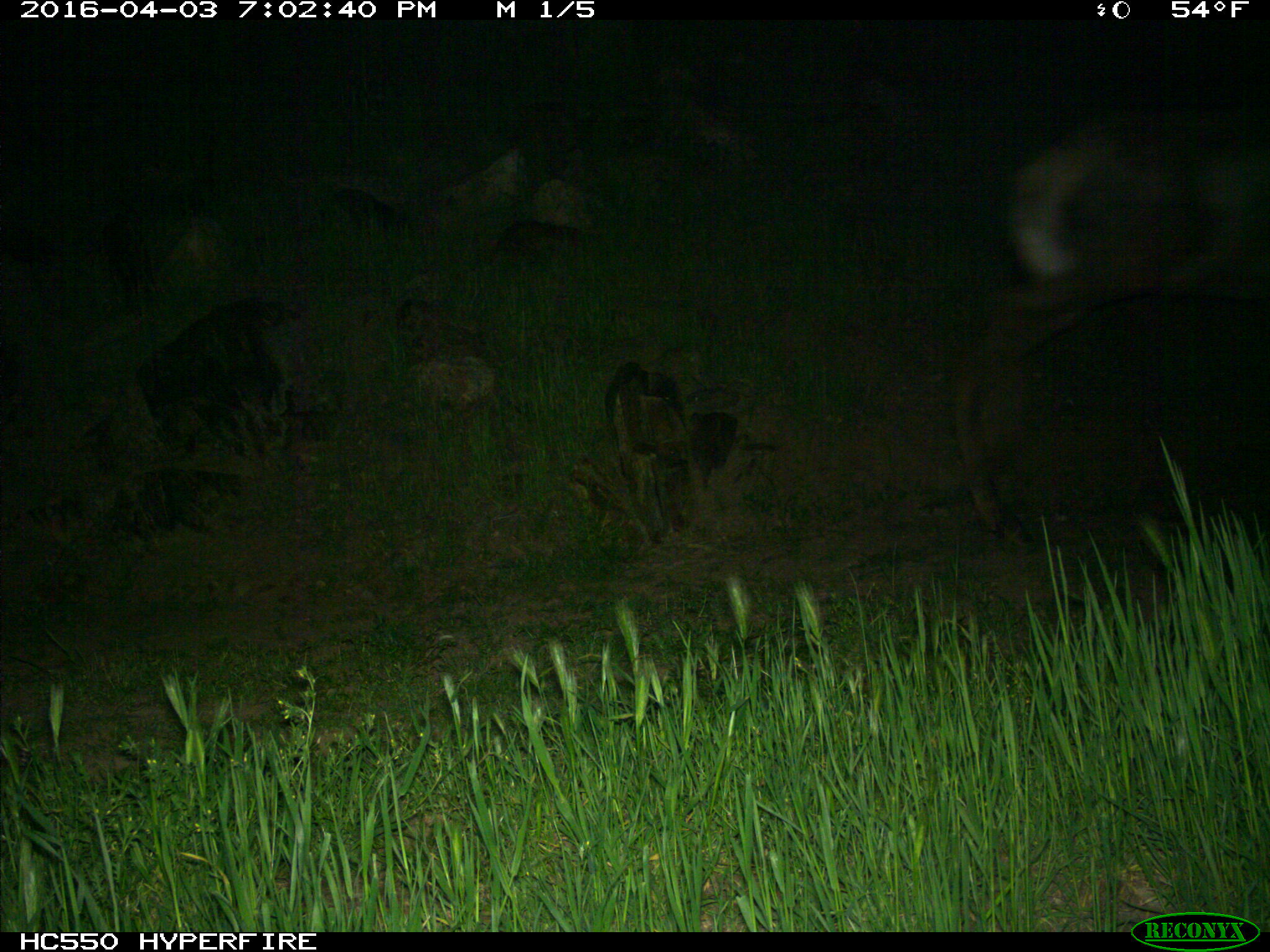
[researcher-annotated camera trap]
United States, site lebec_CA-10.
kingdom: Animalia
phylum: Chordata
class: Mammalia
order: Artiodactyla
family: Cervidae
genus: Cervus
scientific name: Cervus canadensis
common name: elk